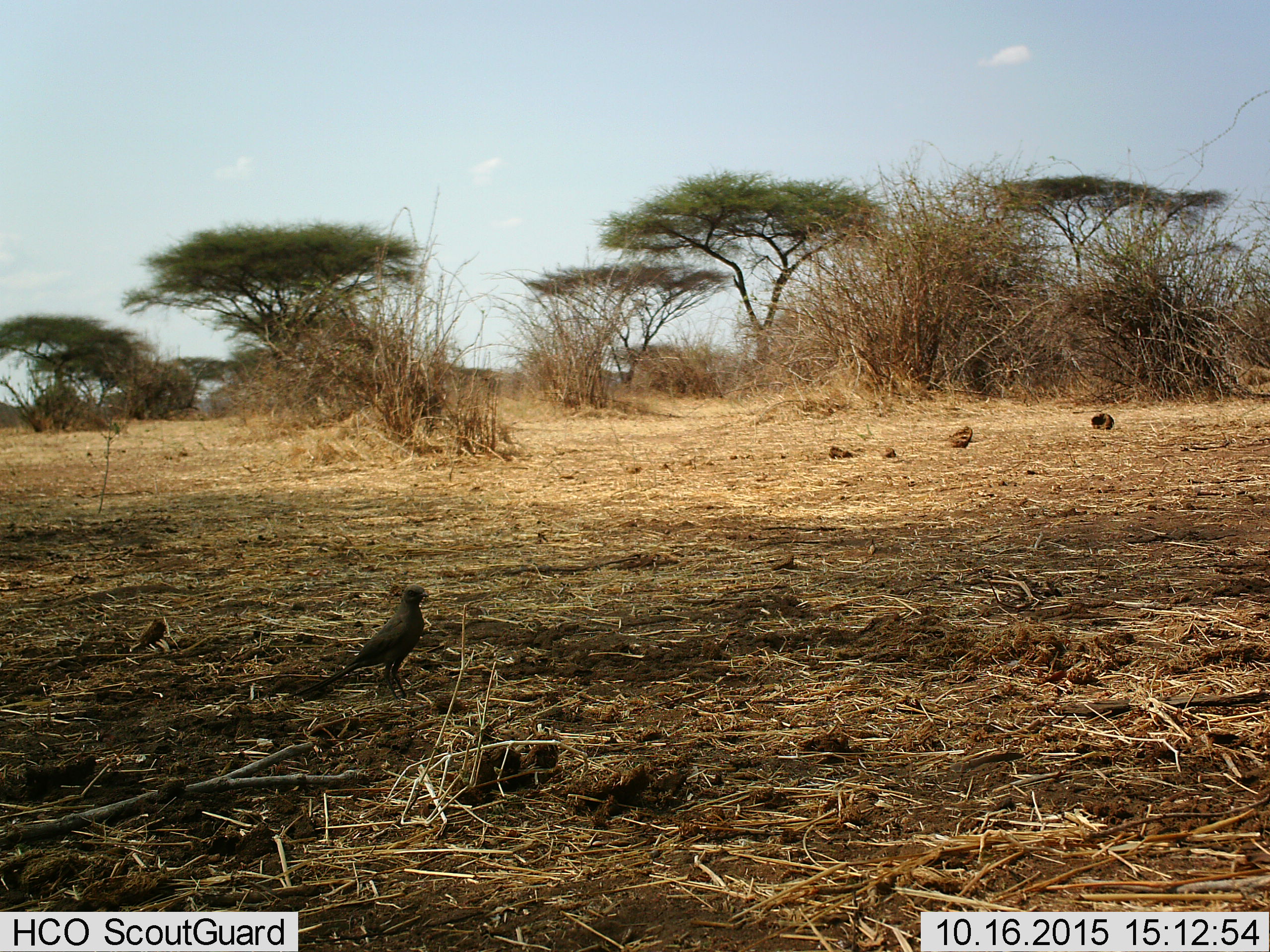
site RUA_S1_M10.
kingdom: Animalia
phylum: Chordata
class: Aves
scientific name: Aves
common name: bird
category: birdother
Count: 1.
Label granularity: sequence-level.